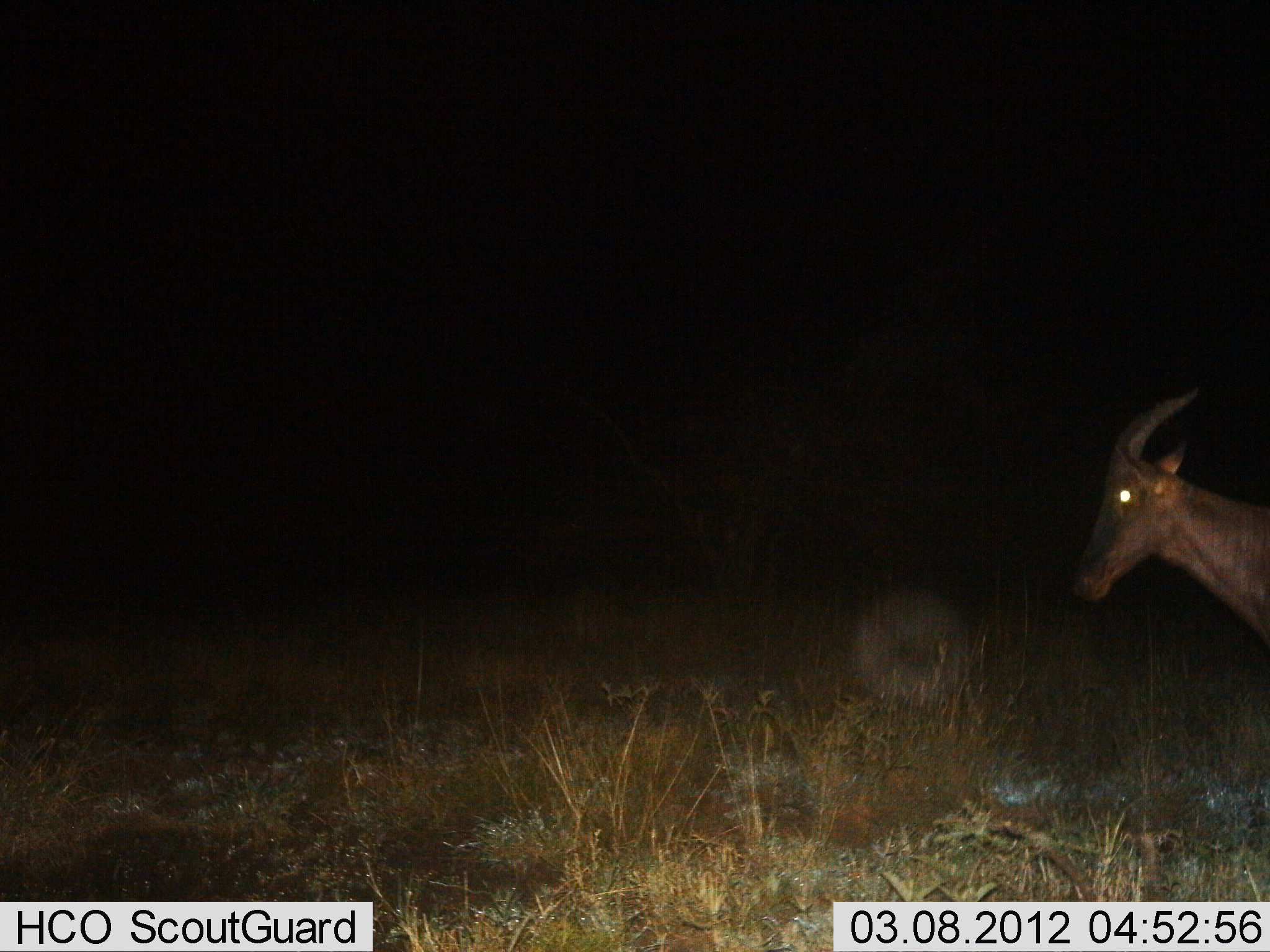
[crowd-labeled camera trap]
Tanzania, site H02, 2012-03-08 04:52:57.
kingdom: Animalia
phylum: Chordata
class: Mammalia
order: Artiodactyla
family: Bovidae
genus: Damaliscus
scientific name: Damaliscus lunatus jimela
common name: topi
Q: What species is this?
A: Topi (Damaliscus lunatus jimela).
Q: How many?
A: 1.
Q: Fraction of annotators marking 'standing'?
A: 55%.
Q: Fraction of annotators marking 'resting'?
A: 0%.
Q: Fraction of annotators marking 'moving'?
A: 45%.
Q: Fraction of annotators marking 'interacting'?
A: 0%.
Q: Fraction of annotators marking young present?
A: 0%.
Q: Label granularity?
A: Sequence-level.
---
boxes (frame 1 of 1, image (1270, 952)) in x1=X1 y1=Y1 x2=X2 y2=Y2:
animal: x1=1067 y1=389 x2=1270 y2=652